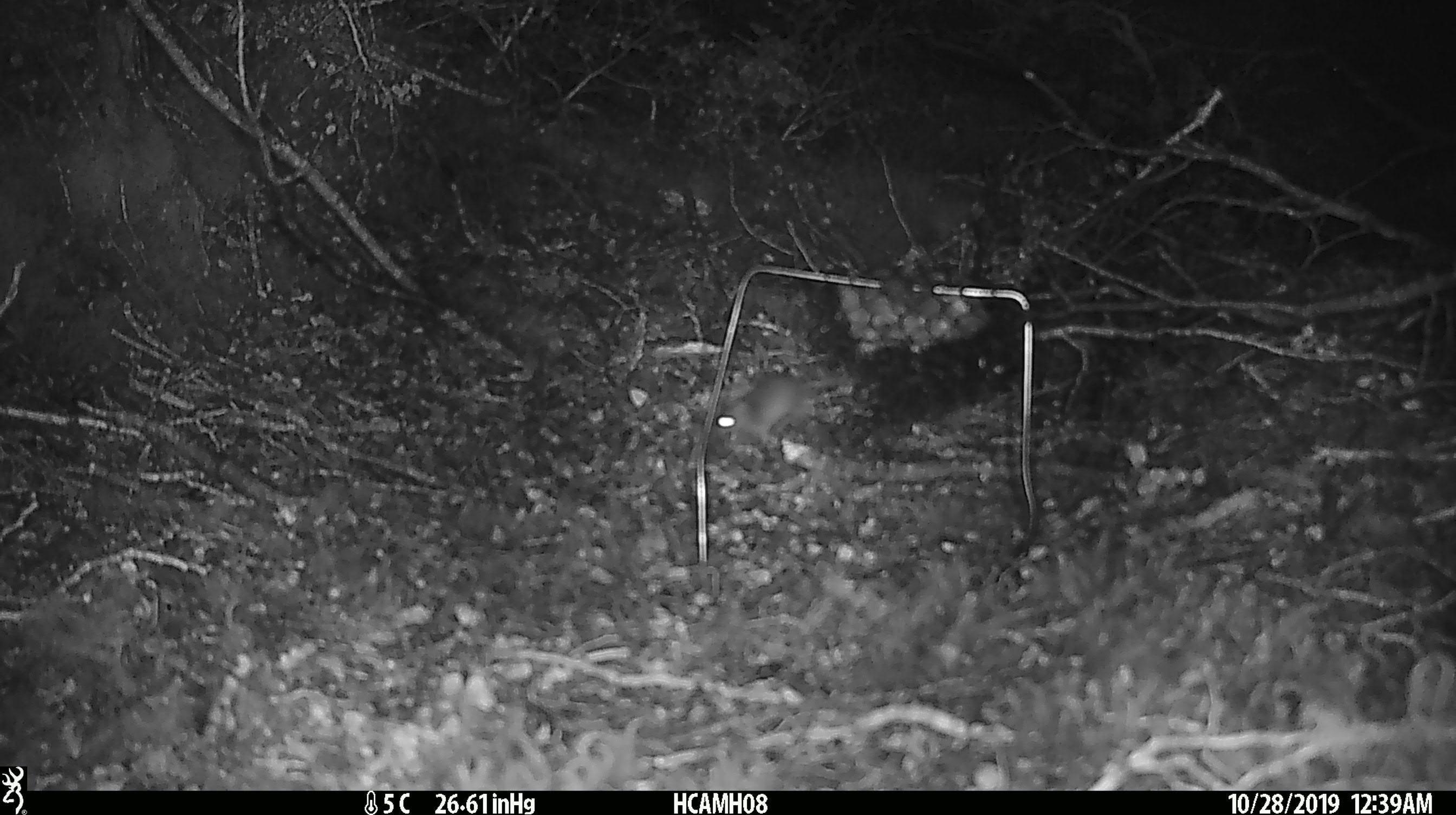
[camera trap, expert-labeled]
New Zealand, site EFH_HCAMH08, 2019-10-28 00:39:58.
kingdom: Animalia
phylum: Chordata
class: Mammalia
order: Rodentia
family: Muridae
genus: Mus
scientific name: Mus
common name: mouse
Mouse (Mus).